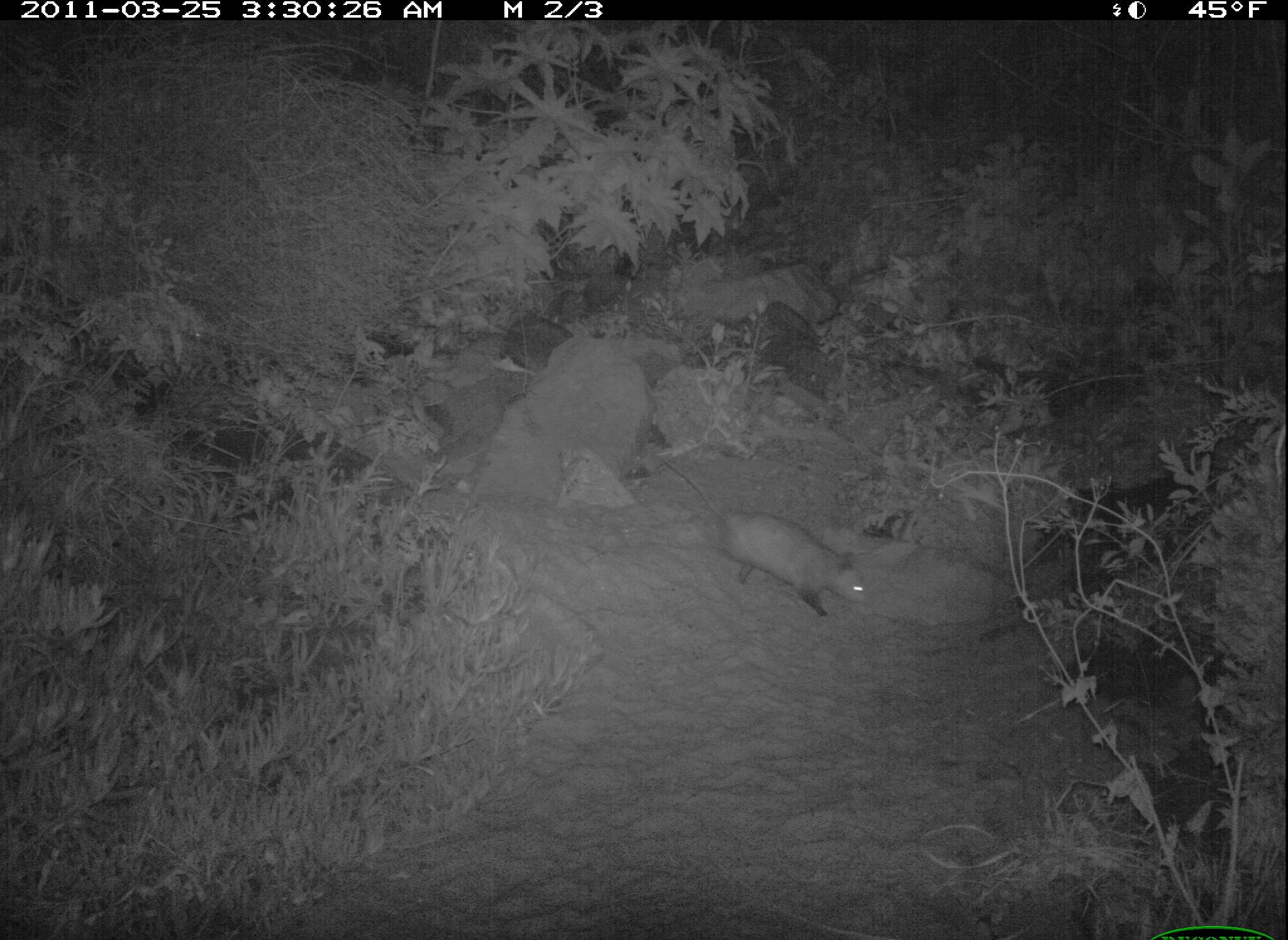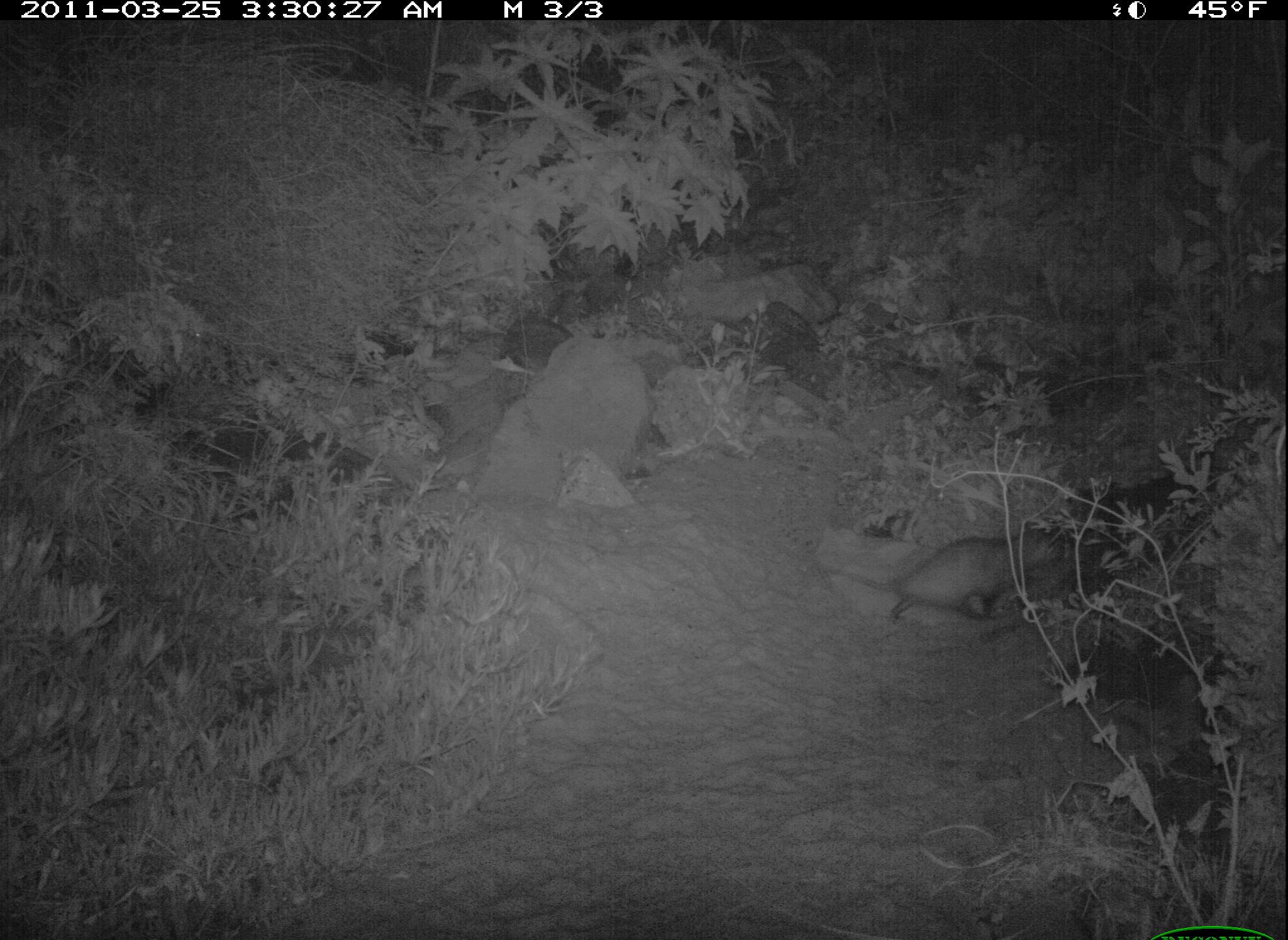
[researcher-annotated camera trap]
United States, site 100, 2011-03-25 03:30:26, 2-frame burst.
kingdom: Animalia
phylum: Chordata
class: Mammalia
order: Didelphimorphia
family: Didelphidae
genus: Didelphis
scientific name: Didelphis virginiana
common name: virginia opossum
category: opossum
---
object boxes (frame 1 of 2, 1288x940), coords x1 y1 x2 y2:
opossum: 667 453 900 631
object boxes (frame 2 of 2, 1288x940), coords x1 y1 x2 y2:
opossum: 839 523 1082 639